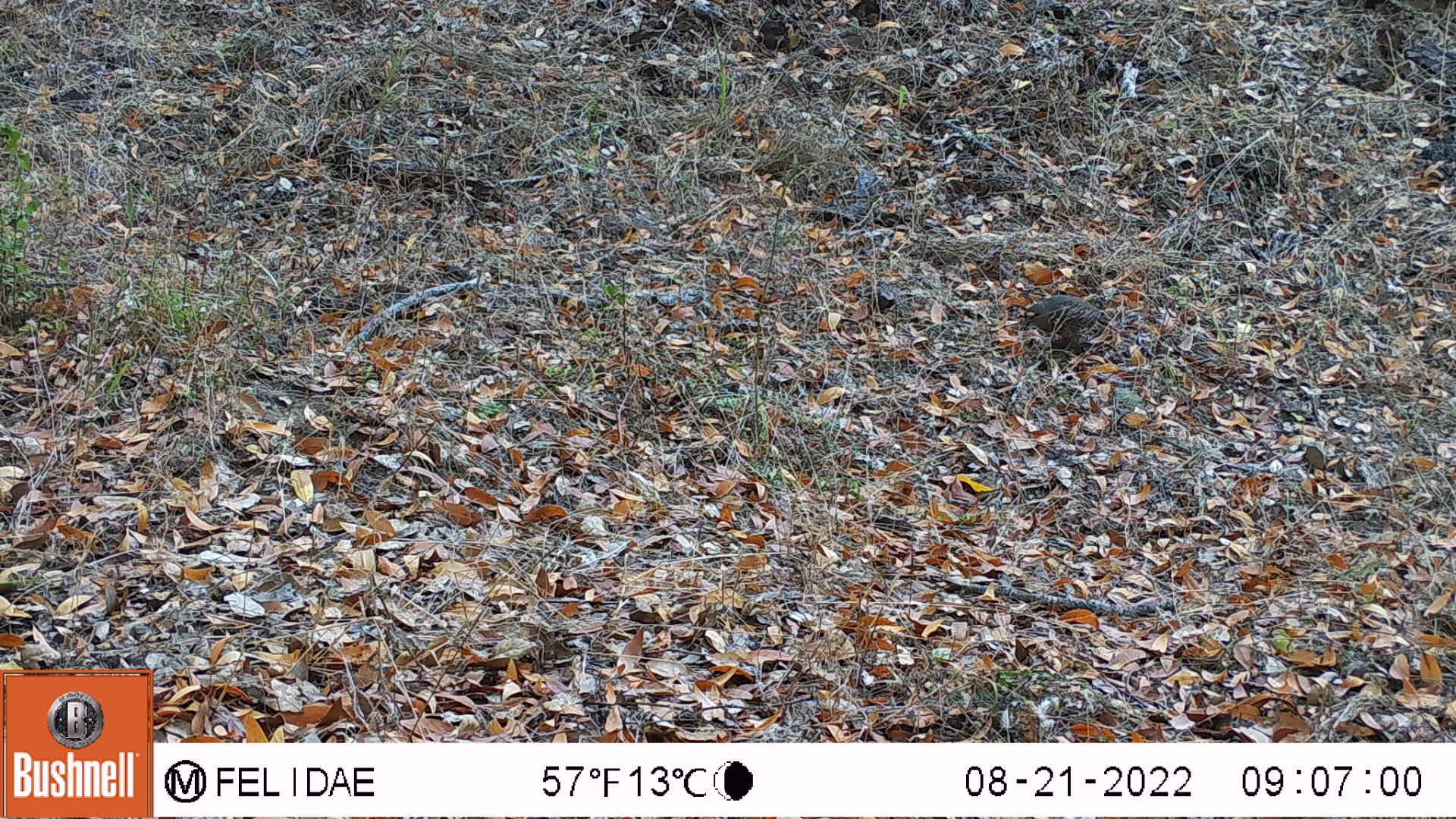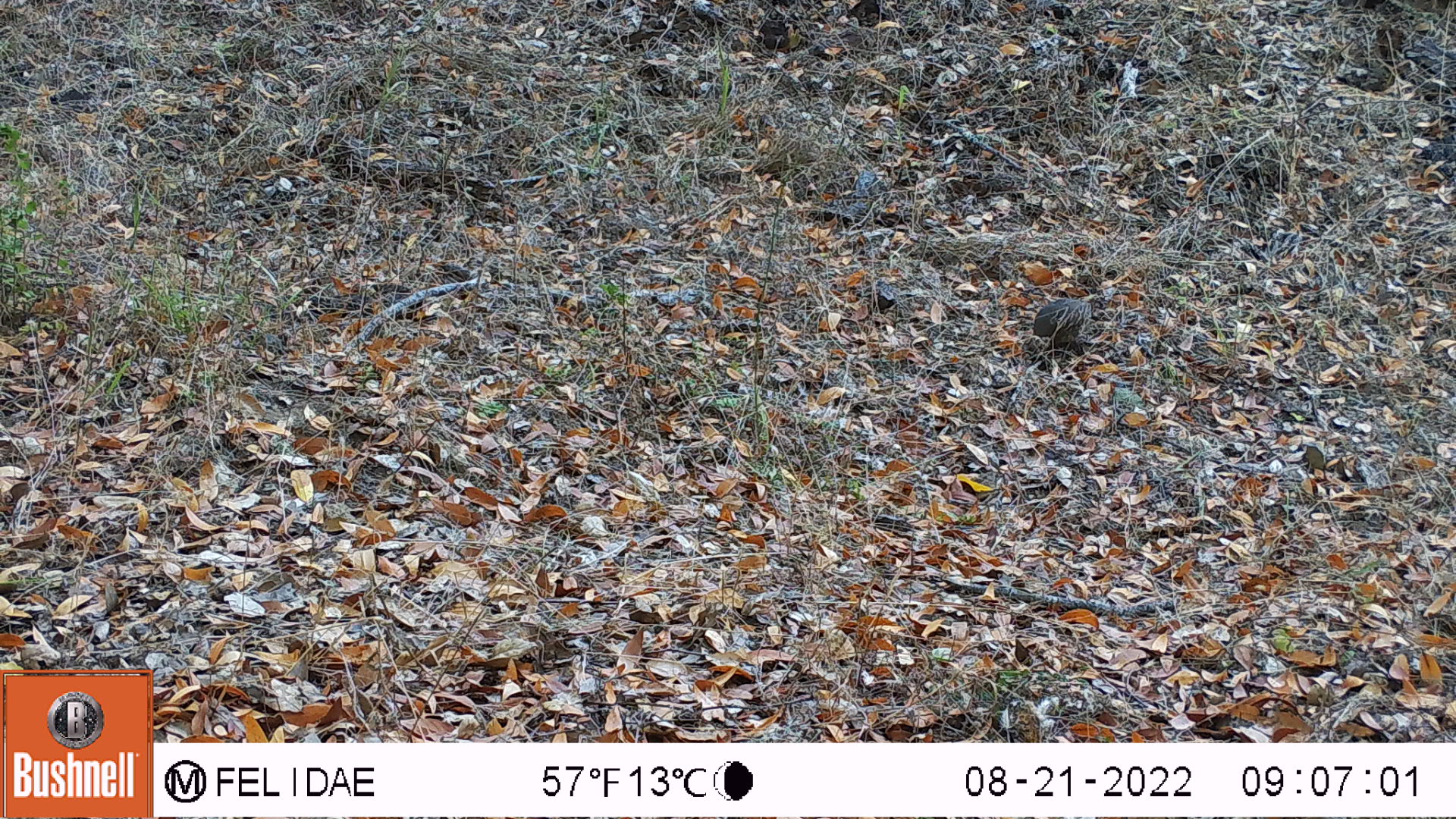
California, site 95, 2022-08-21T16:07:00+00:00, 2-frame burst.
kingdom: Animalia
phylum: Chordata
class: Aves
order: Galliformes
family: Odontophoridae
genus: Callipepla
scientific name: Callipepla californica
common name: california quail